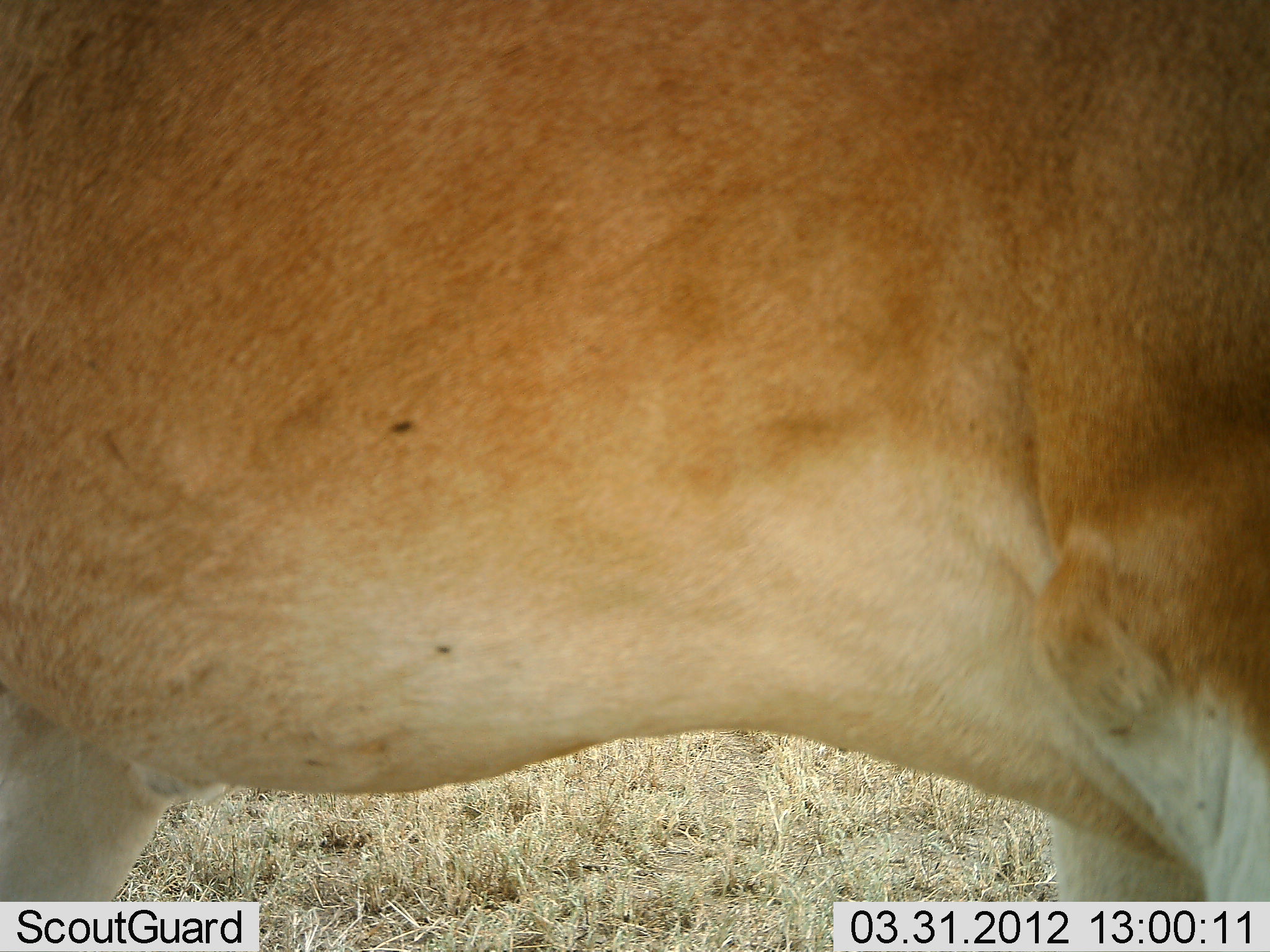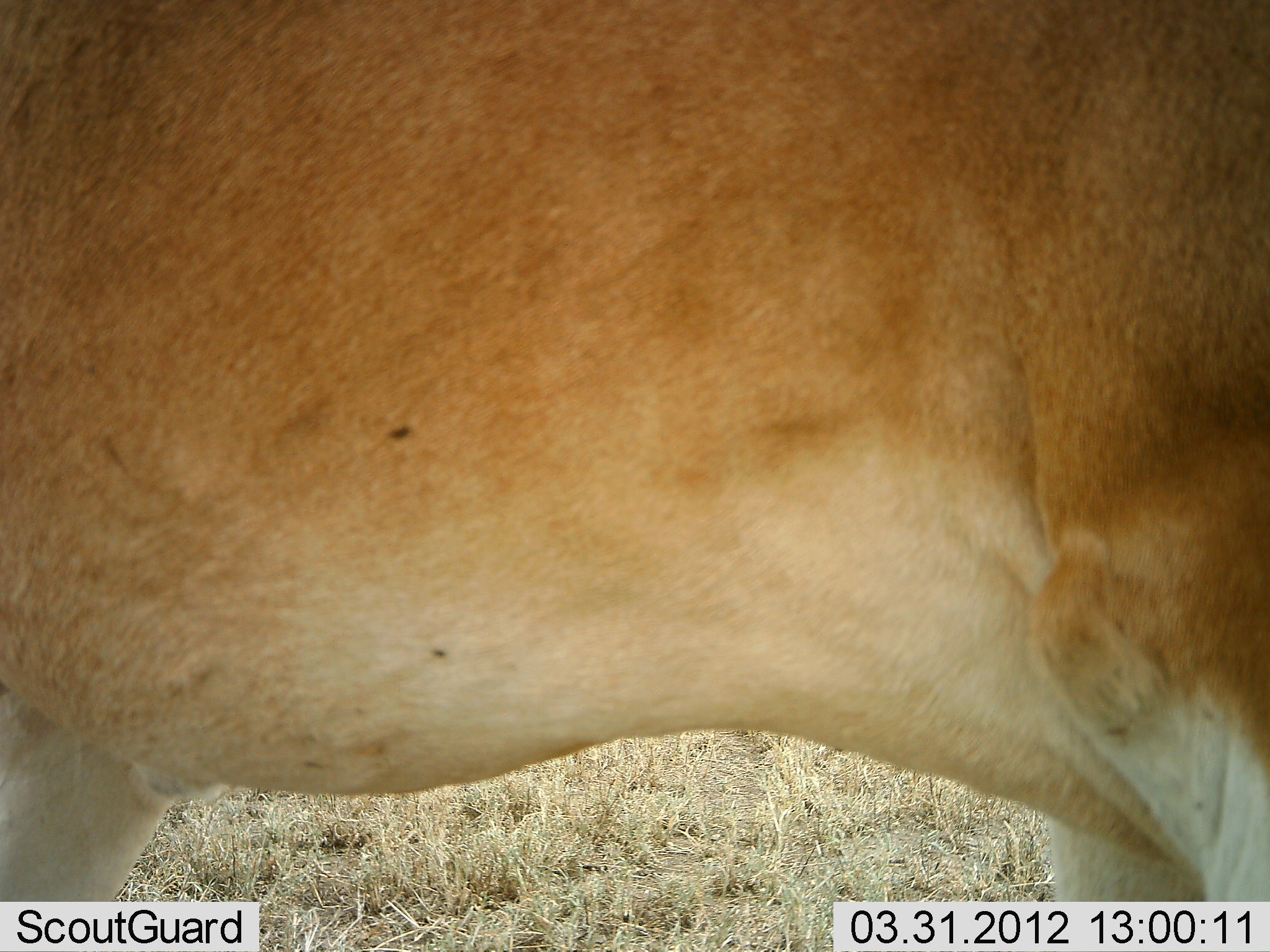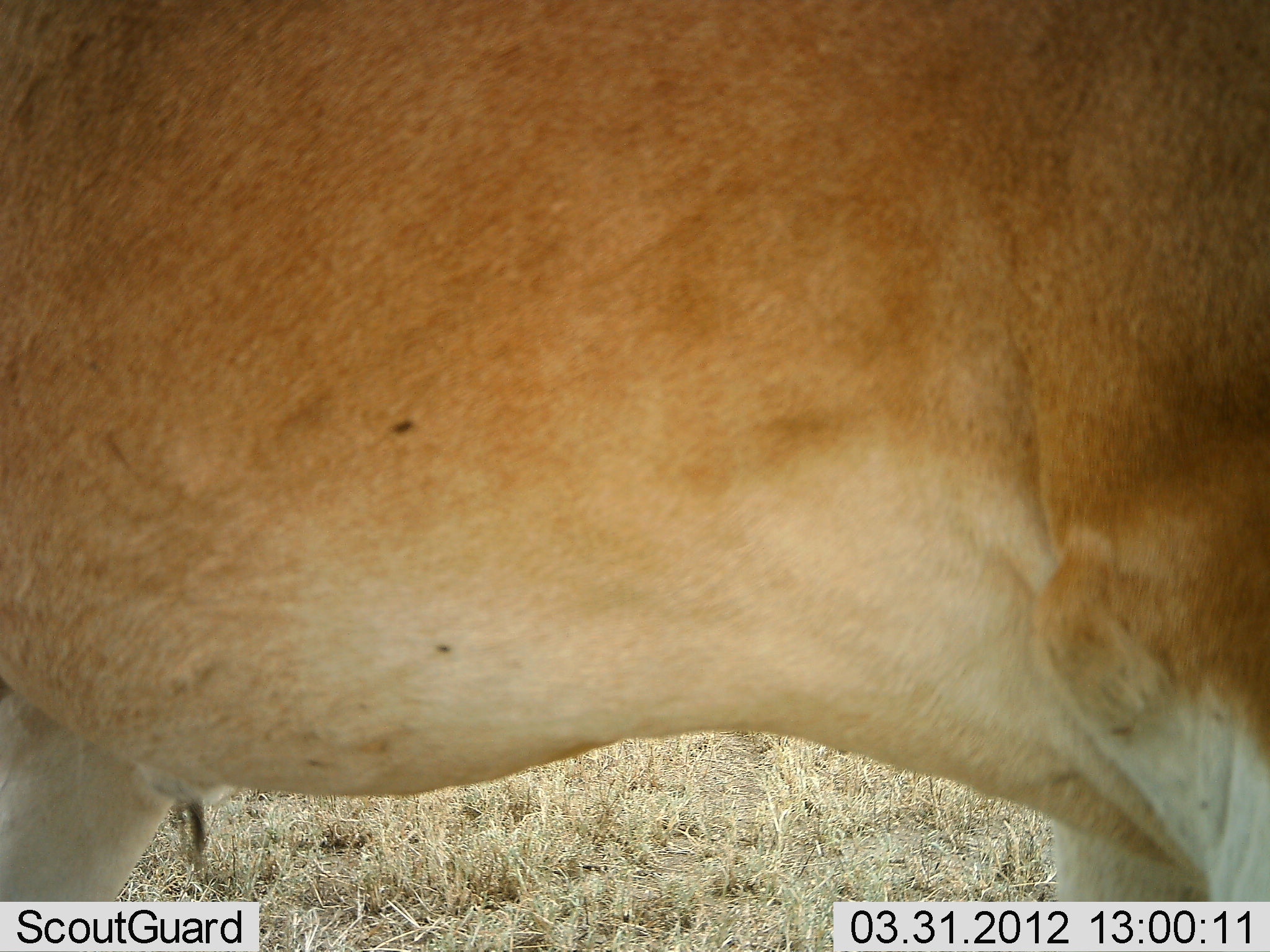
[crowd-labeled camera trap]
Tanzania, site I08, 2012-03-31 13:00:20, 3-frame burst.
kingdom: Animalia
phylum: Chordata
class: Mammalia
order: Artiodactyla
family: Bovidae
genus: Alcelaphus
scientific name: Alcelaphus buselaphus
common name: hartebeest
Hartebeest (Alcelaphus buselaphus), count 1. Behavior (volunteer vote fractions): standing 100%, resting 0%, moving 0%, interacting 0%. Young present (vote fraction): 0%. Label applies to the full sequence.